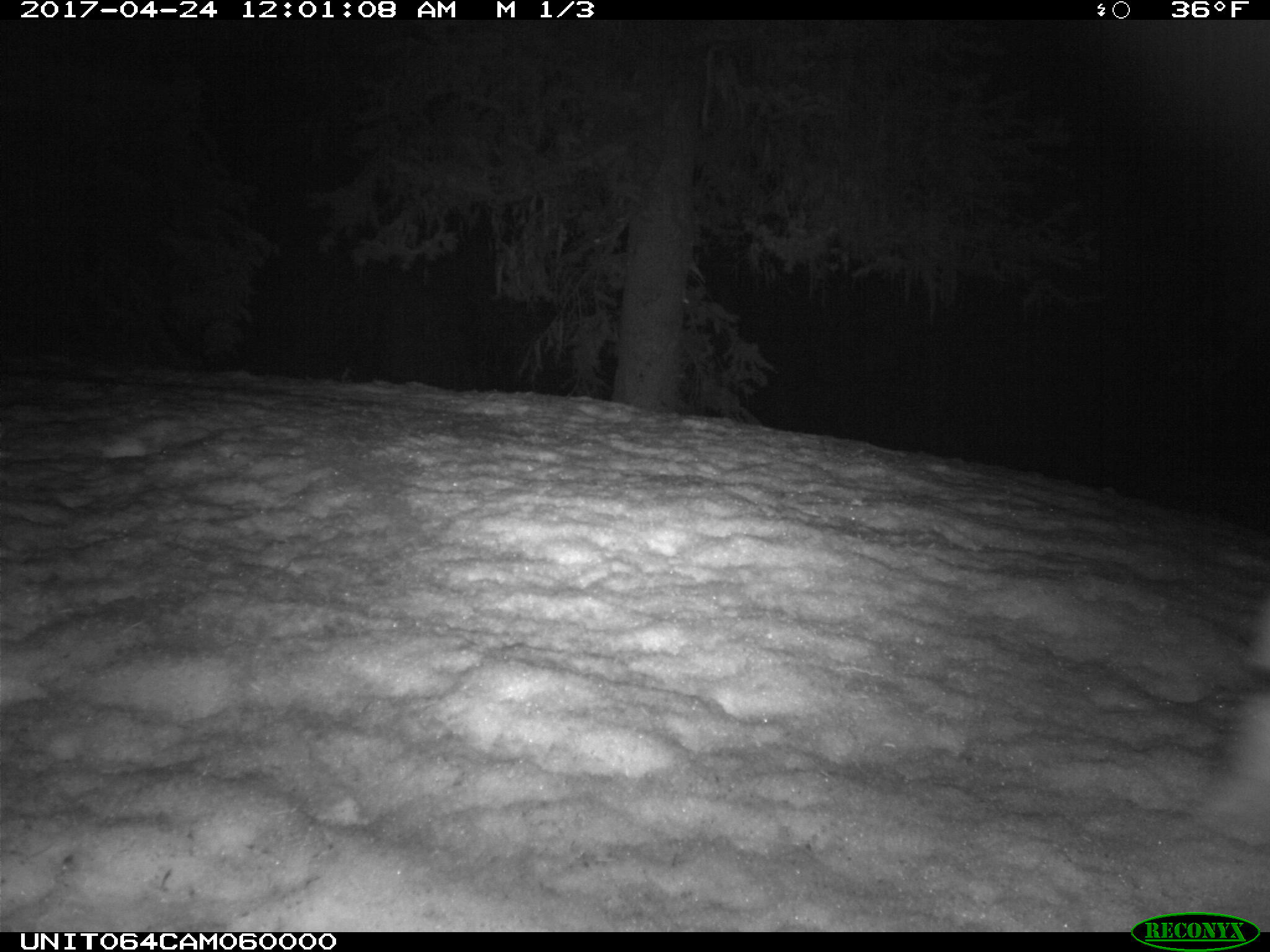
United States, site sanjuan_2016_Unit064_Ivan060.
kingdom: Animalia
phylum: Chordata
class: Mammalia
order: Lagomorpha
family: Leporidae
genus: Lepus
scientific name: Lepus americanus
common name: snowshoe hare